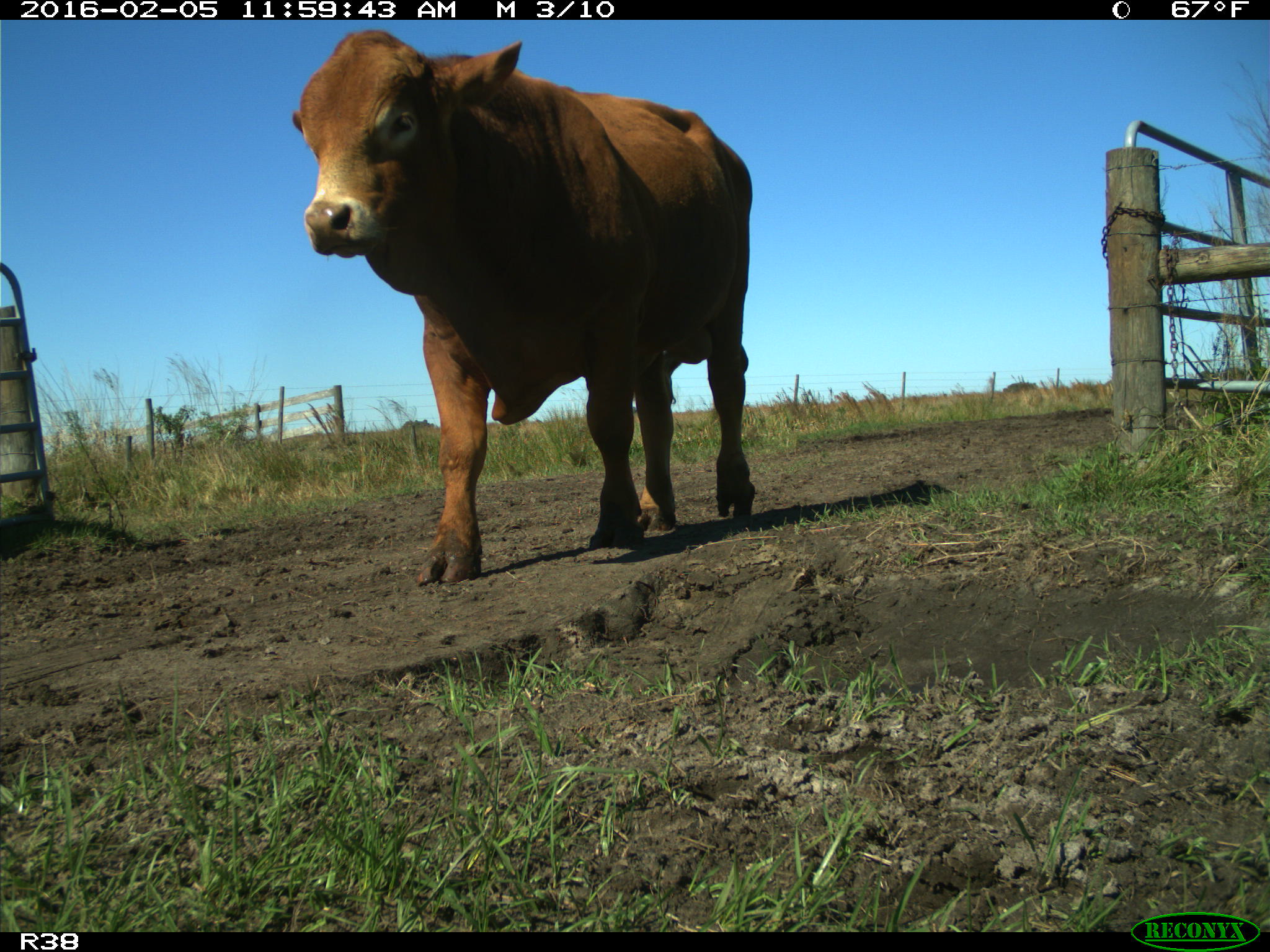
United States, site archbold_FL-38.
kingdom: Animalia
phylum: Chordata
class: Mammalia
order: Artiodactyla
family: Bovidae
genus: Bos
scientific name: Bos taurus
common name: domestic cow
Bos taurus (domestic cow).